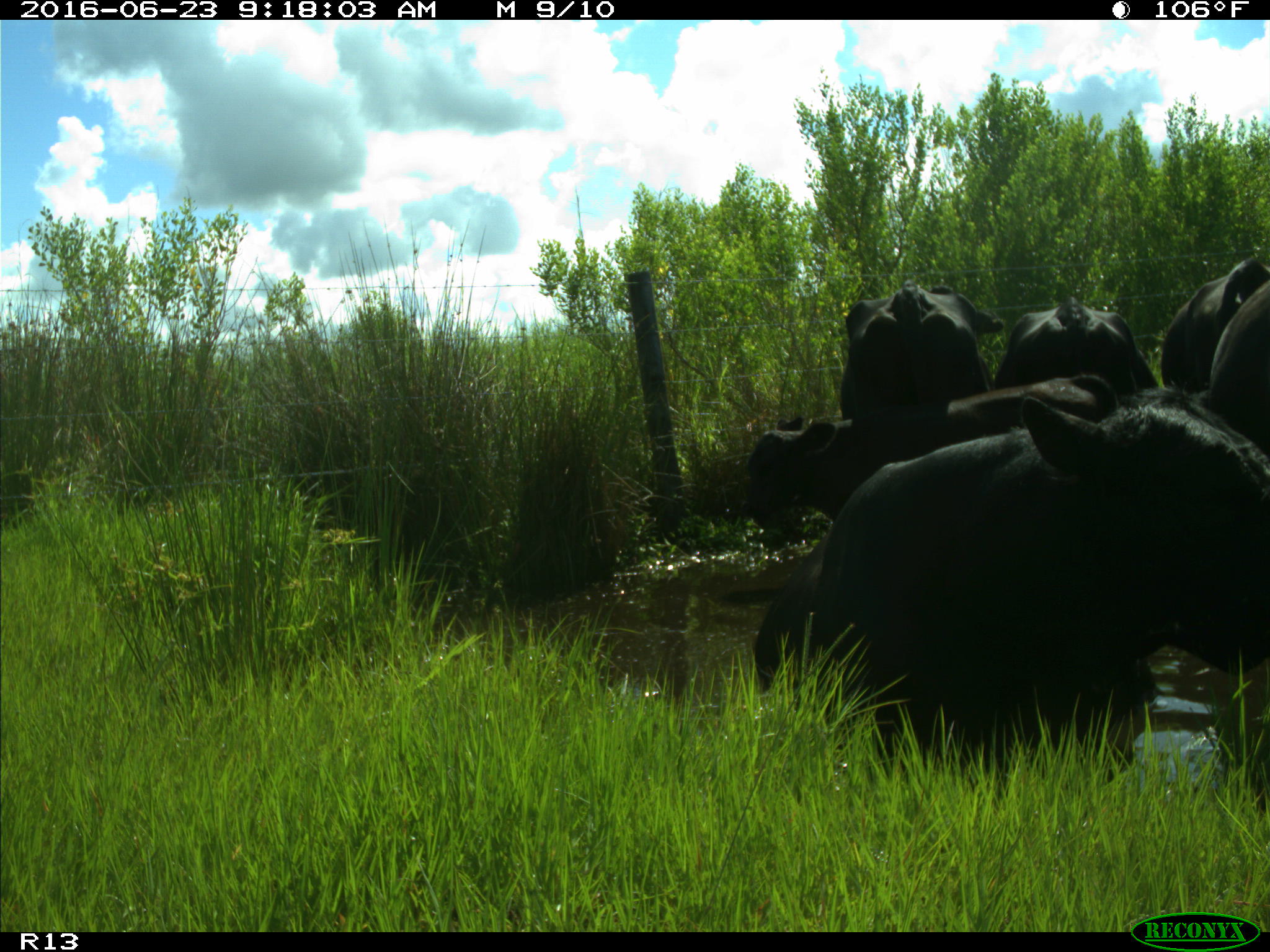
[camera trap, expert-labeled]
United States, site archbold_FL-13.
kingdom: Animalia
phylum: Chordata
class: Mammalia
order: Artiodactyla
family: Bovidae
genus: Bos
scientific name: Bos taurus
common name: domestic cow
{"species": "Bos taurus (domestic cow)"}